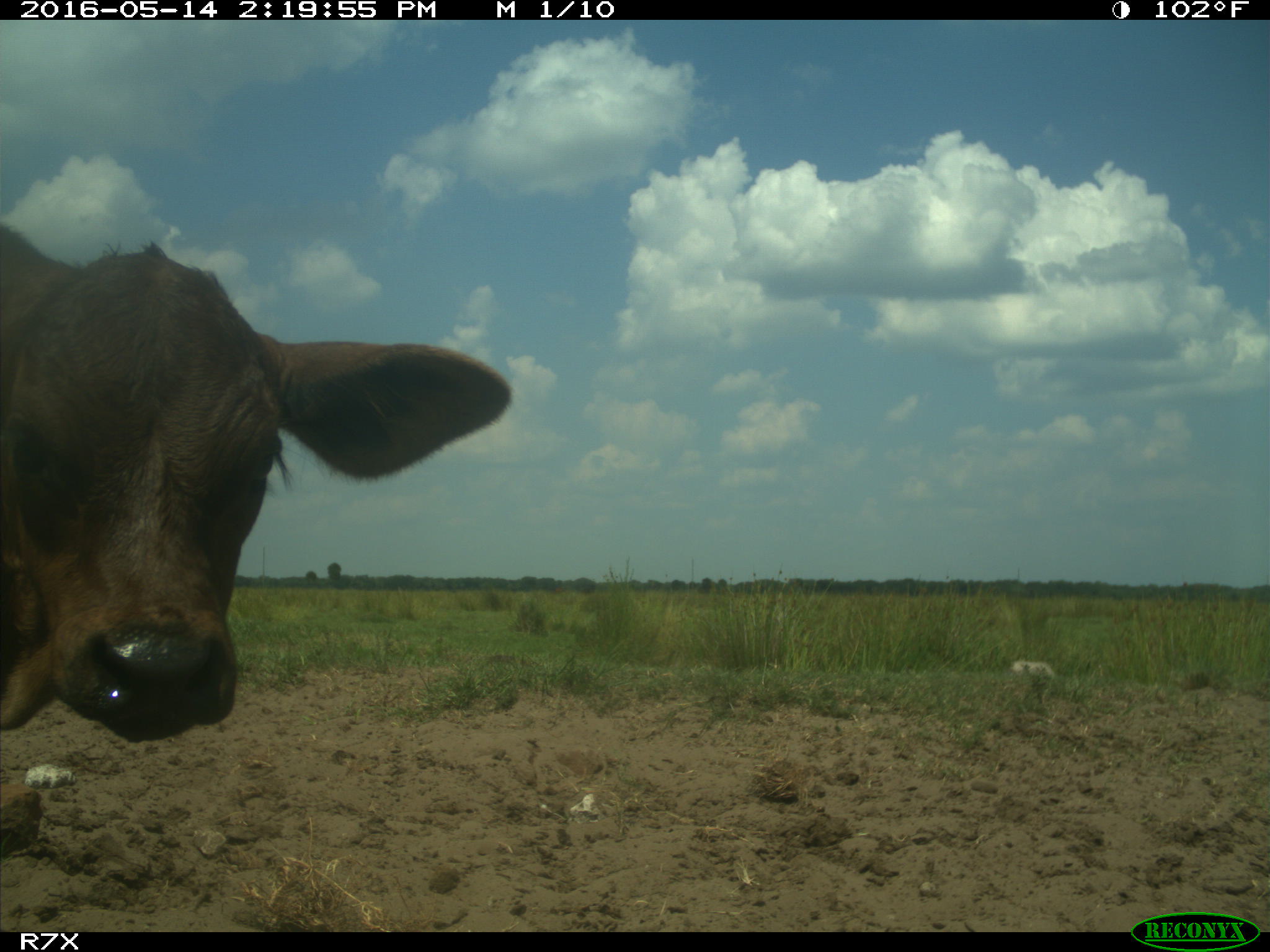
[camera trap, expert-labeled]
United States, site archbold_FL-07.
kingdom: Animalia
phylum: Chordata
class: Mammalia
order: Artiodactyla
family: Bovidae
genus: Bos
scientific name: Bos taurus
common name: domestic cow